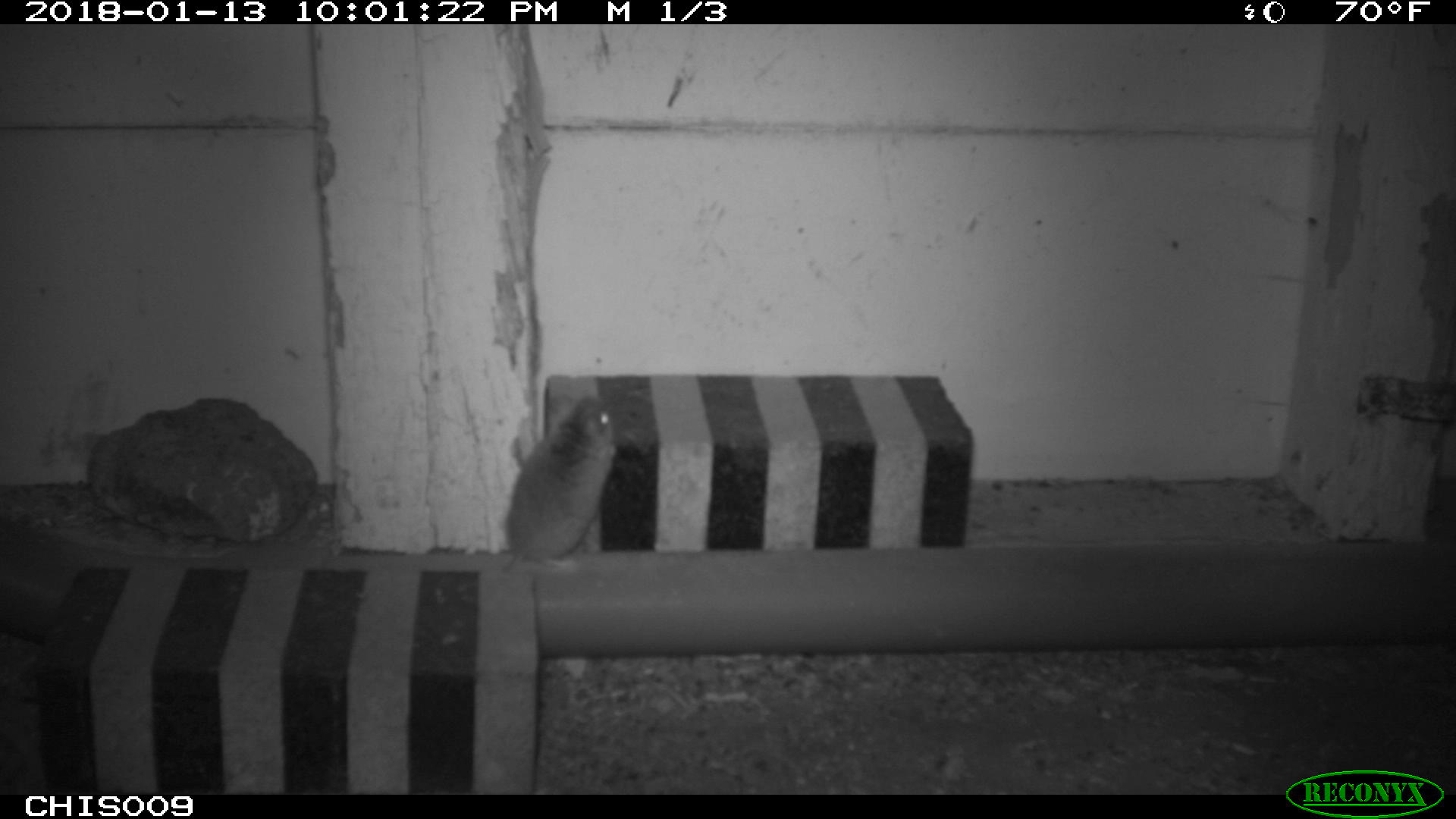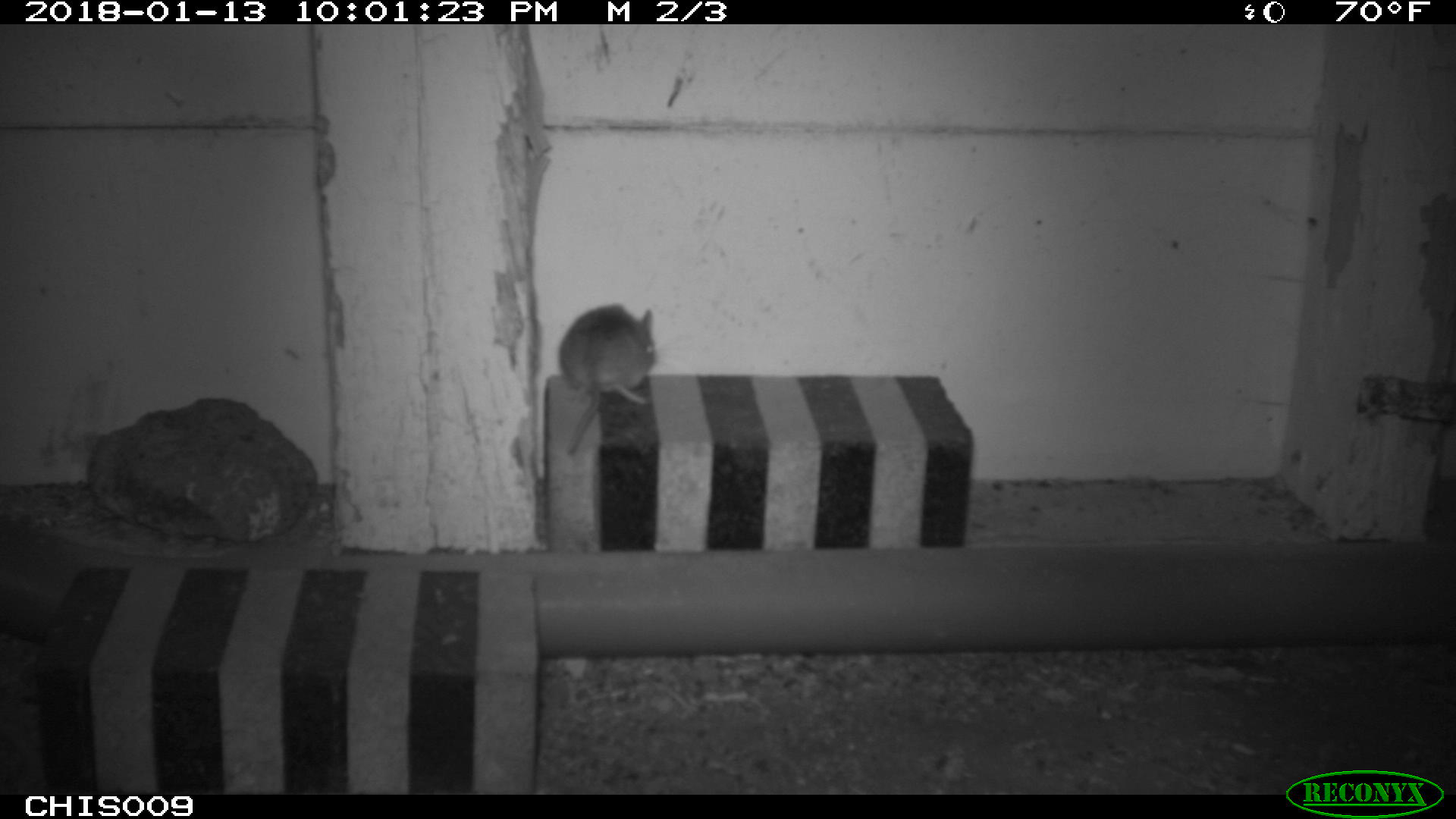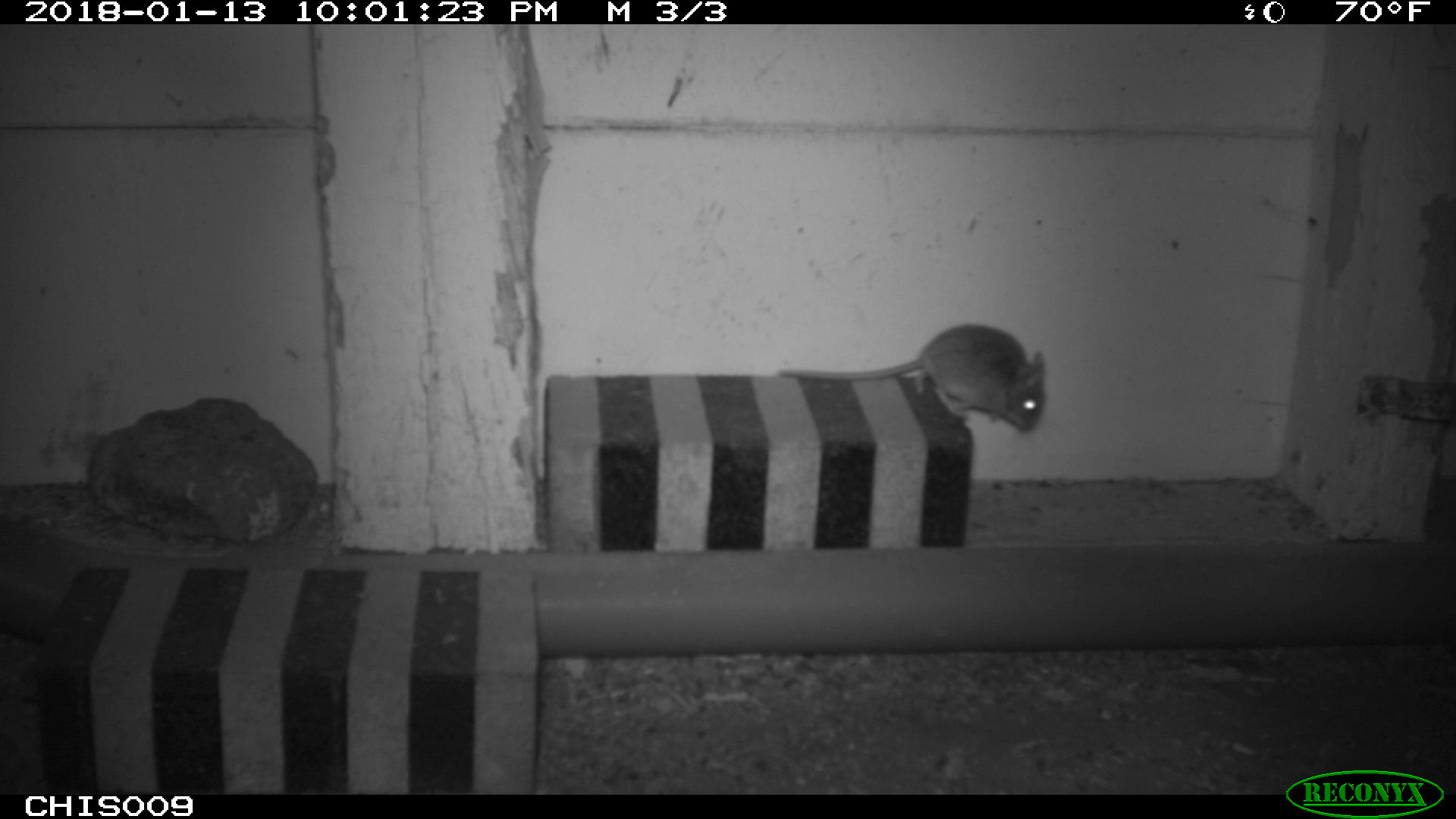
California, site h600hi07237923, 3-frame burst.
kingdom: Animalia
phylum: Chordata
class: Mammalia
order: Rodentia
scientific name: Rodentia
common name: rodent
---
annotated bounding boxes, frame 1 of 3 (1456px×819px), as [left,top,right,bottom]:
rodent: [504,393,616,576]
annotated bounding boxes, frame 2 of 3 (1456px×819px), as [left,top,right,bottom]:
rodent: [554,304,657,453]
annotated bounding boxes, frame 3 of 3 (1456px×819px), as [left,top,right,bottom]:
rodent: [772,322,1048,435]